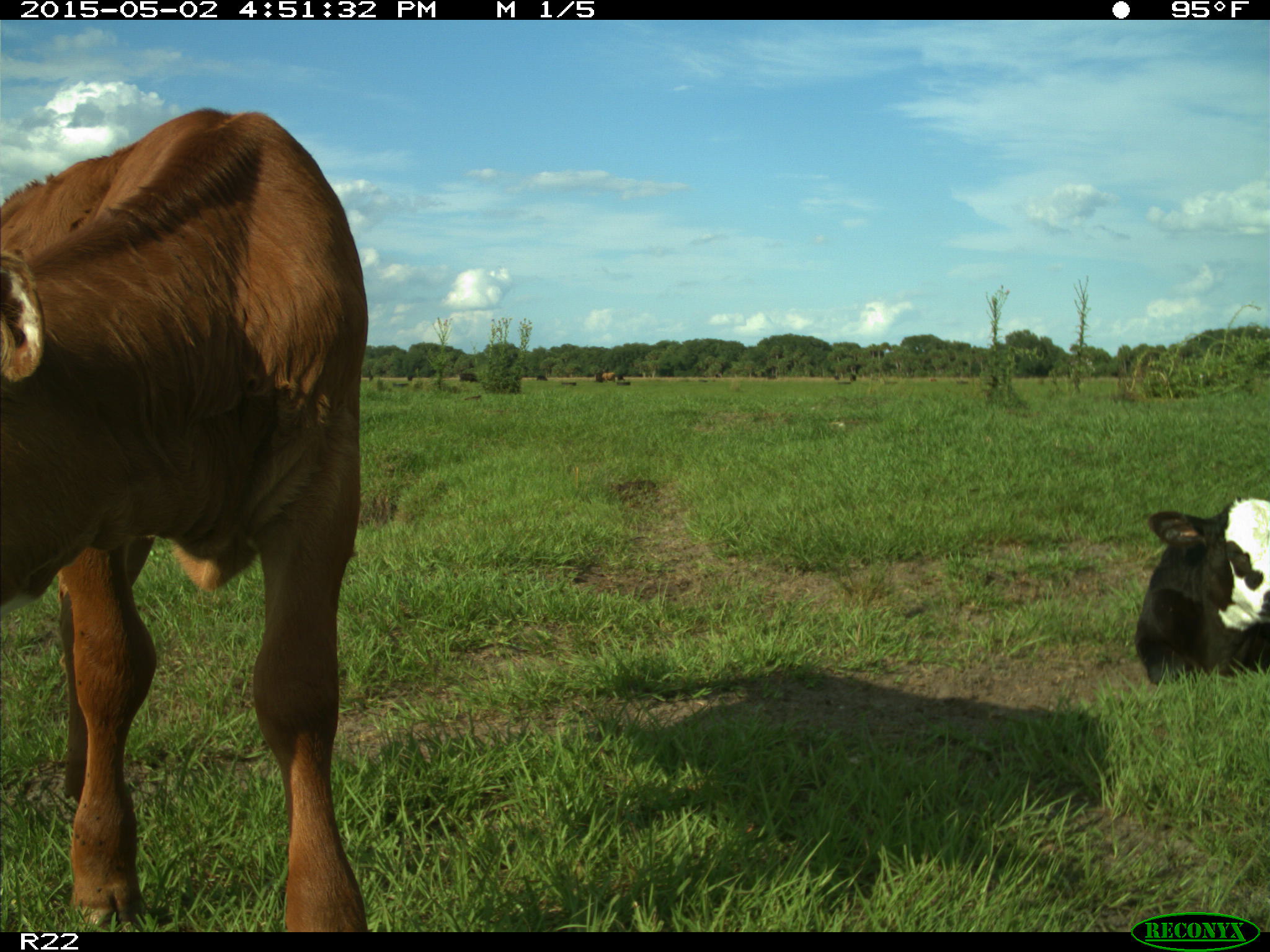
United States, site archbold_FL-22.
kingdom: Animalia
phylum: Chordata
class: Mammalia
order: Artiodactyla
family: Bovidae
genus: Bos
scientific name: Bos taurus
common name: domestic cow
Bos taurus (domestic cow).